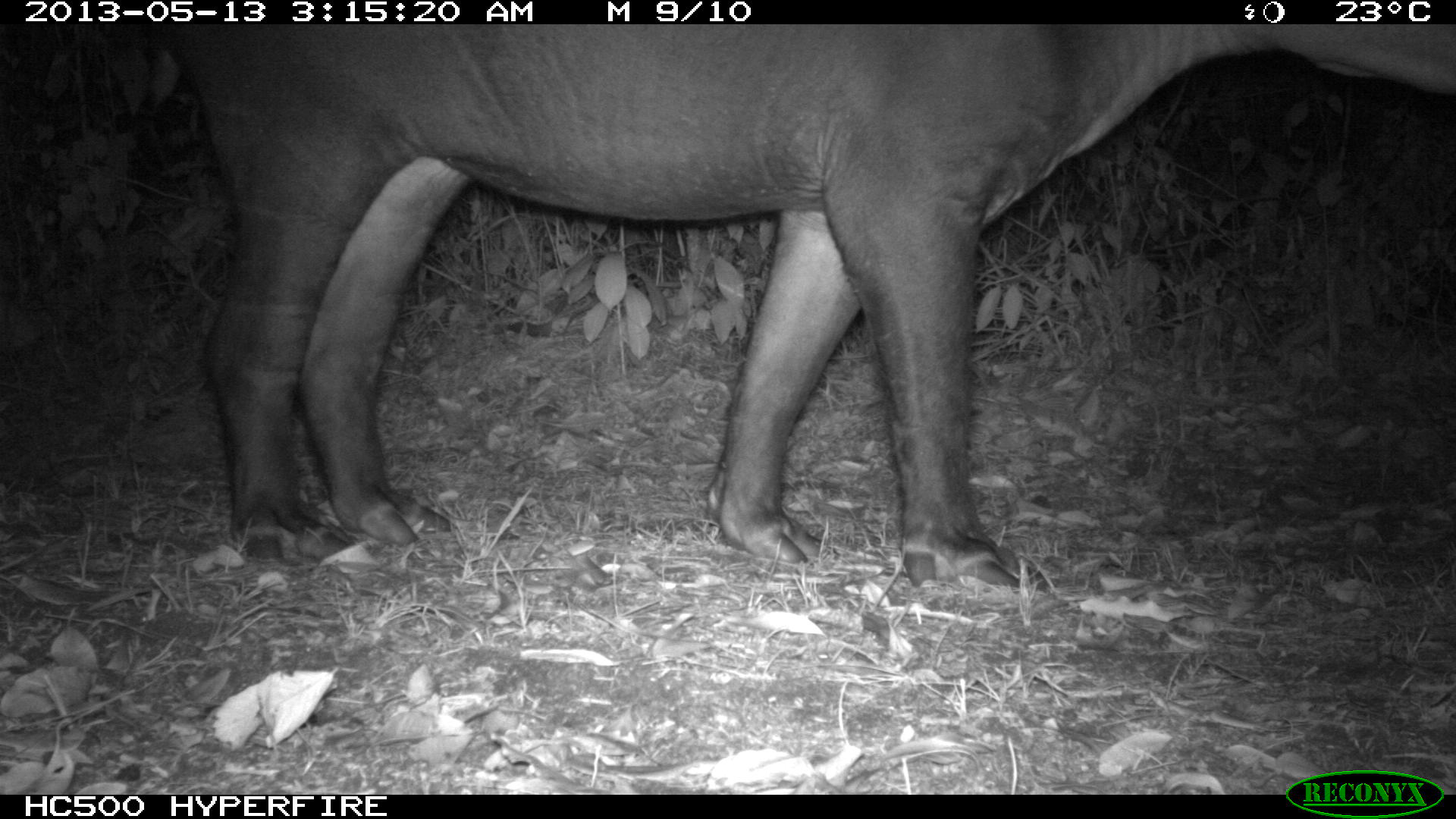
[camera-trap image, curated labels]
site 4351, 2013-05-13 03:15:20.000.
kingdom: Animalia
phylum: Chordata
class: Mammalia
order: Perissodactyla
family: Tapiridae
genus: Tapirus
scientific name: Tapirus bairdii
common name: baird's tapir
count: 1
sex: male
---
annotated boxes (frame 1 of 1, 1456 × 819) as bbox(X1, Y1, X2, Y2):
tapirus bairdii: bbox(152, 24, 1456, 597)